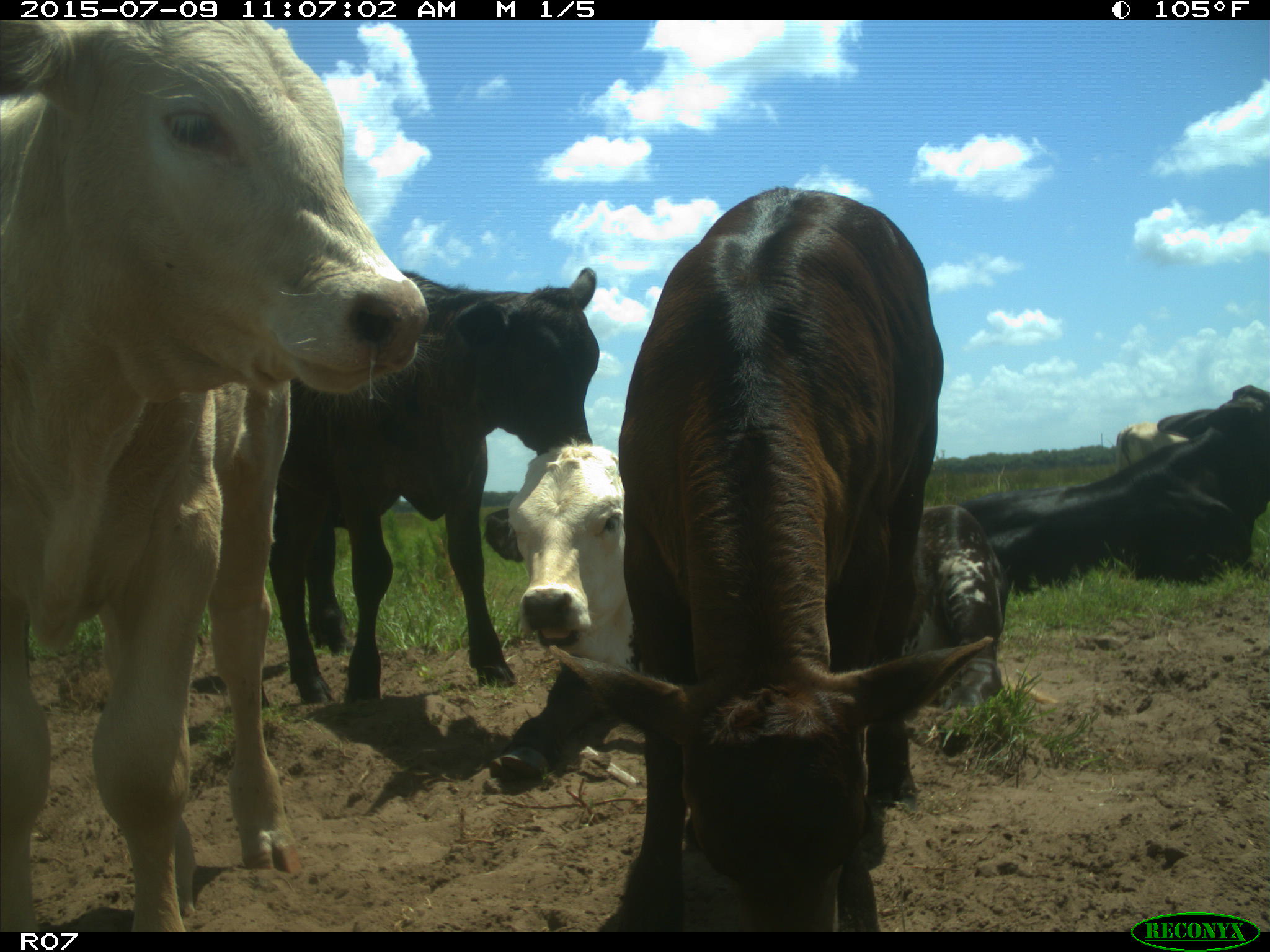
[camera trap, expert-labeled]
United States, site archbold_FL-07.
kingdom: Animalia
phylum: Chordata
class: Mammalia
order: Artiodactyla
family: Bovidae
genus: Bos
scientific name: Bos taurus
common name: domestic cow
Bos taurus (domestic cow).